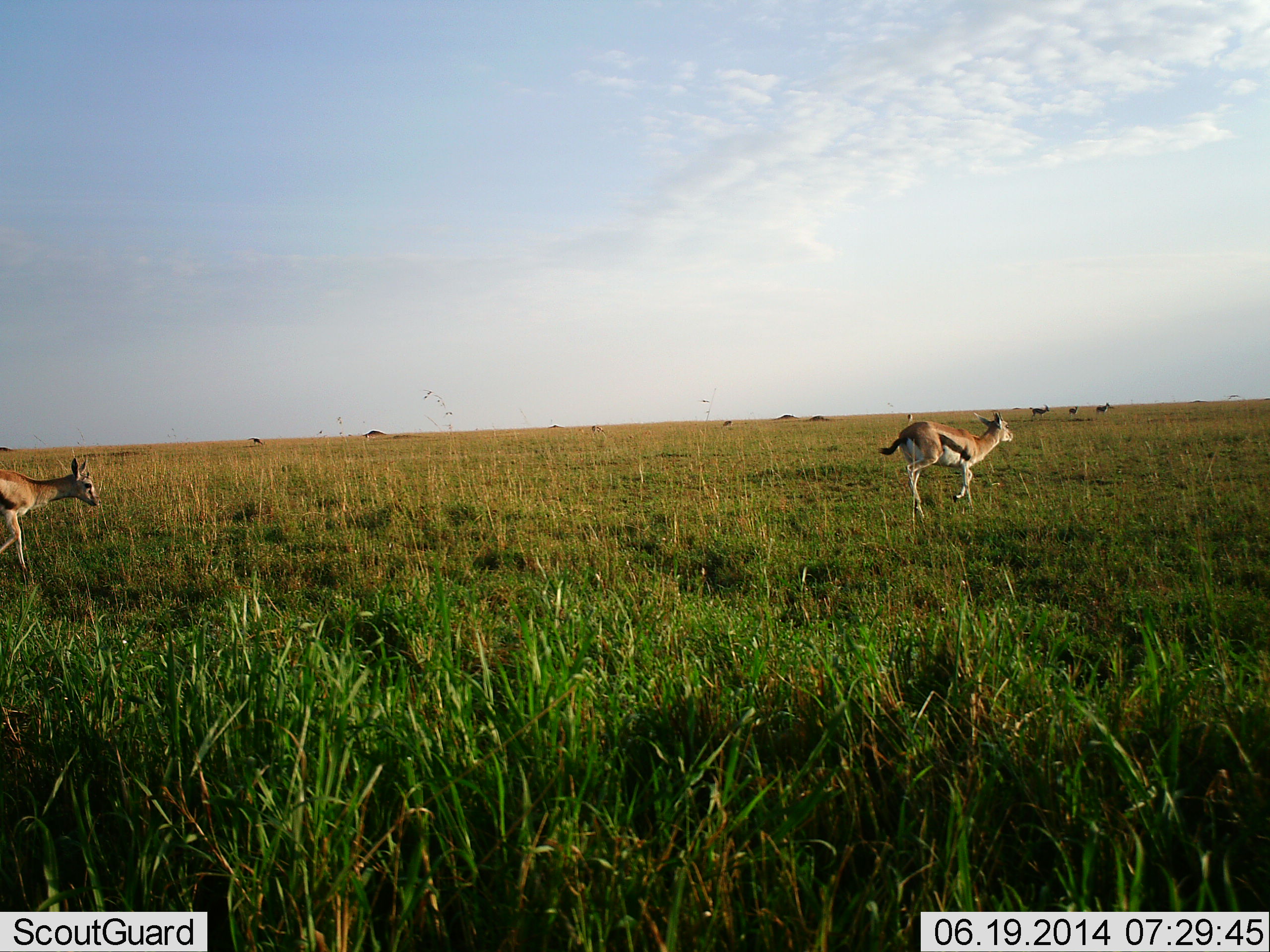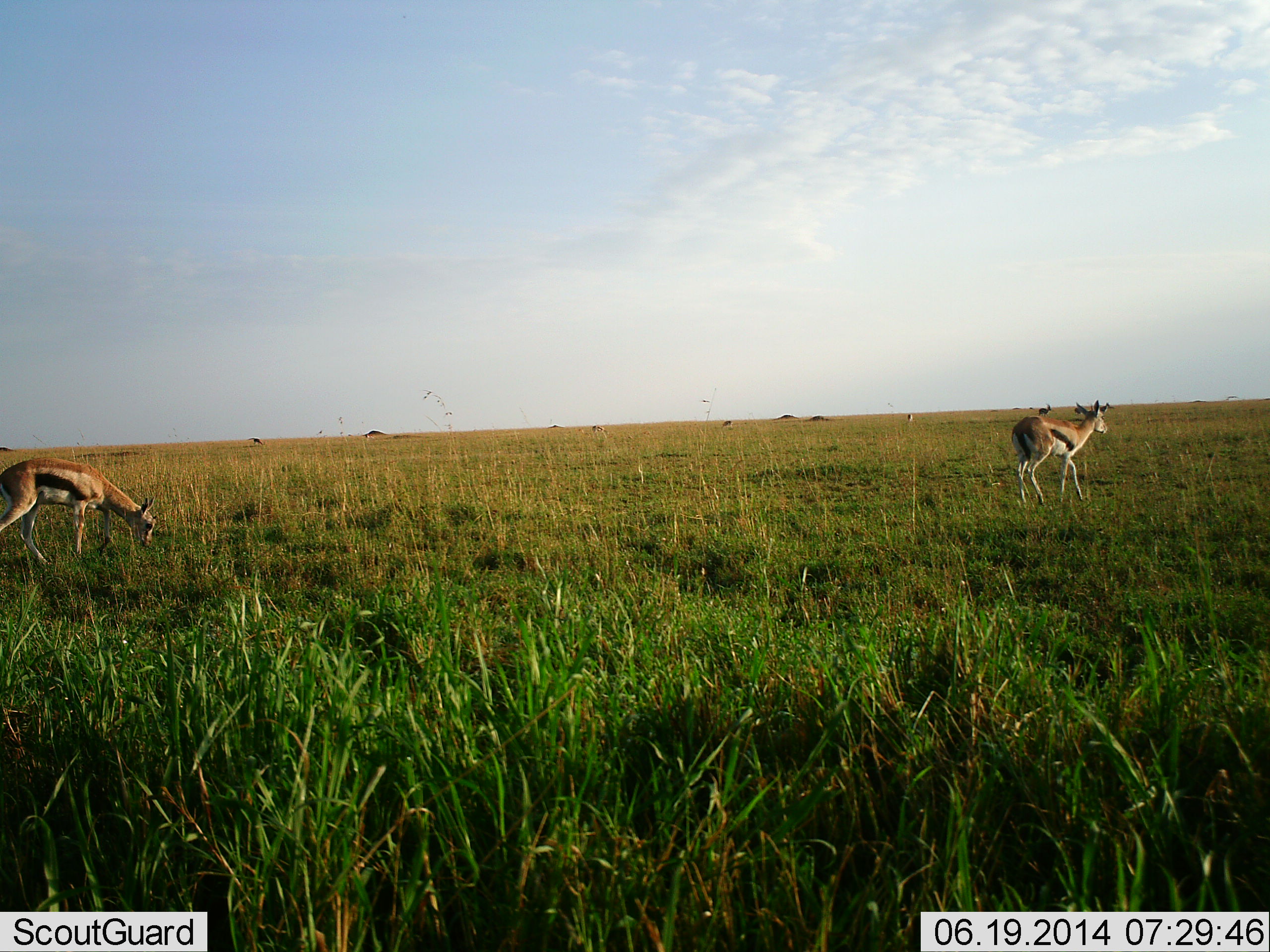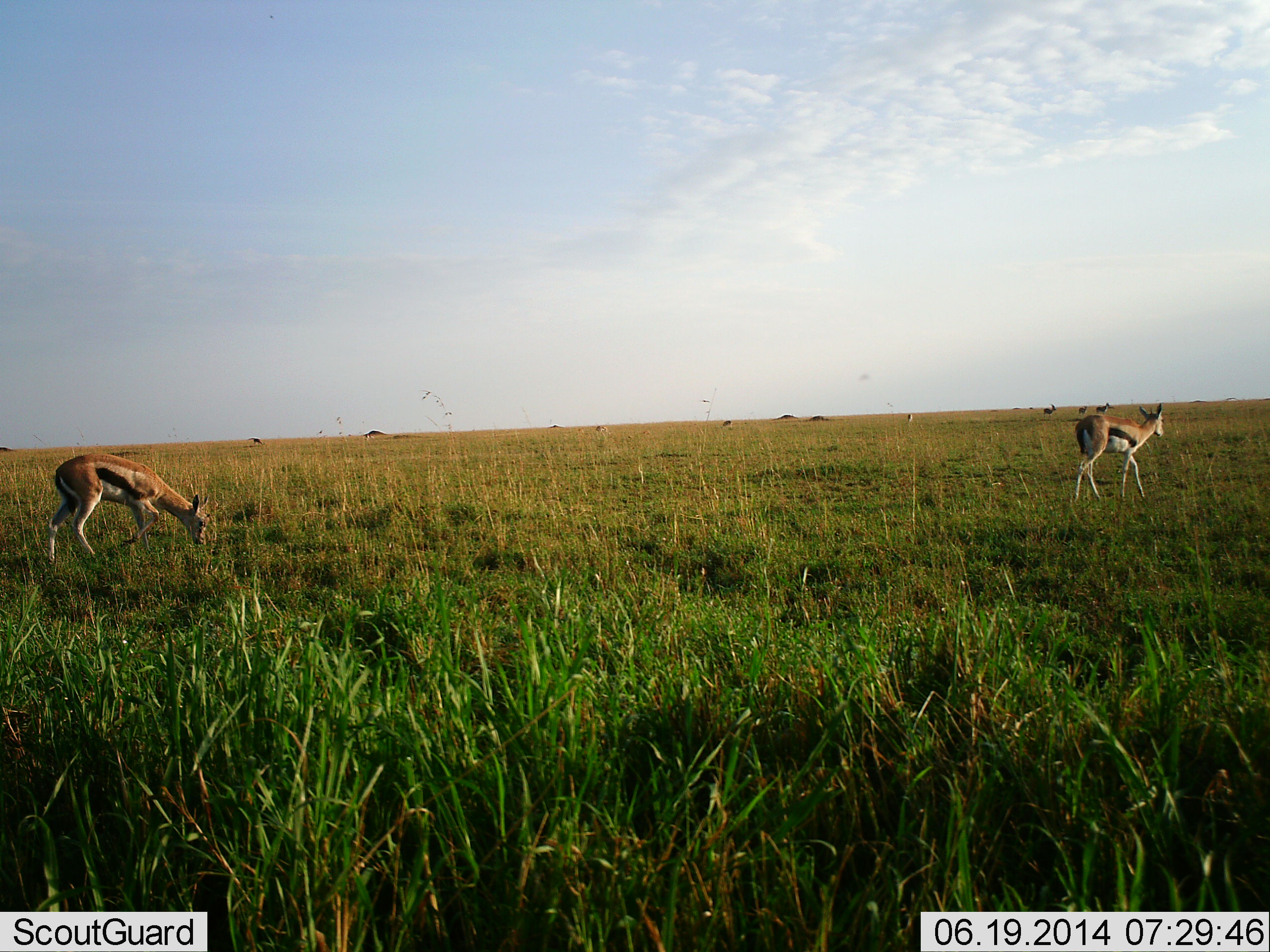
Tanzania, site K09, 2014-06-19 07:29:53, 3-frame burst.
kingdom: Animalia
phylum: Chordata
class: Mammalia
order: Artiodactyla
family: Bovidae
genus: Eudorcas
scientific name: Eudorcas thomsonii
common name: thomson's gazelle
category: gazellethomsons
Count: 5.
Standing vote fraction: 30%.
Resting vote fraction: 0%.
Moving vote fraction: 100%.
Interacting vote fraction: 0%.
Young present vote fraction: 0%.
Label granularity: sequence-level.